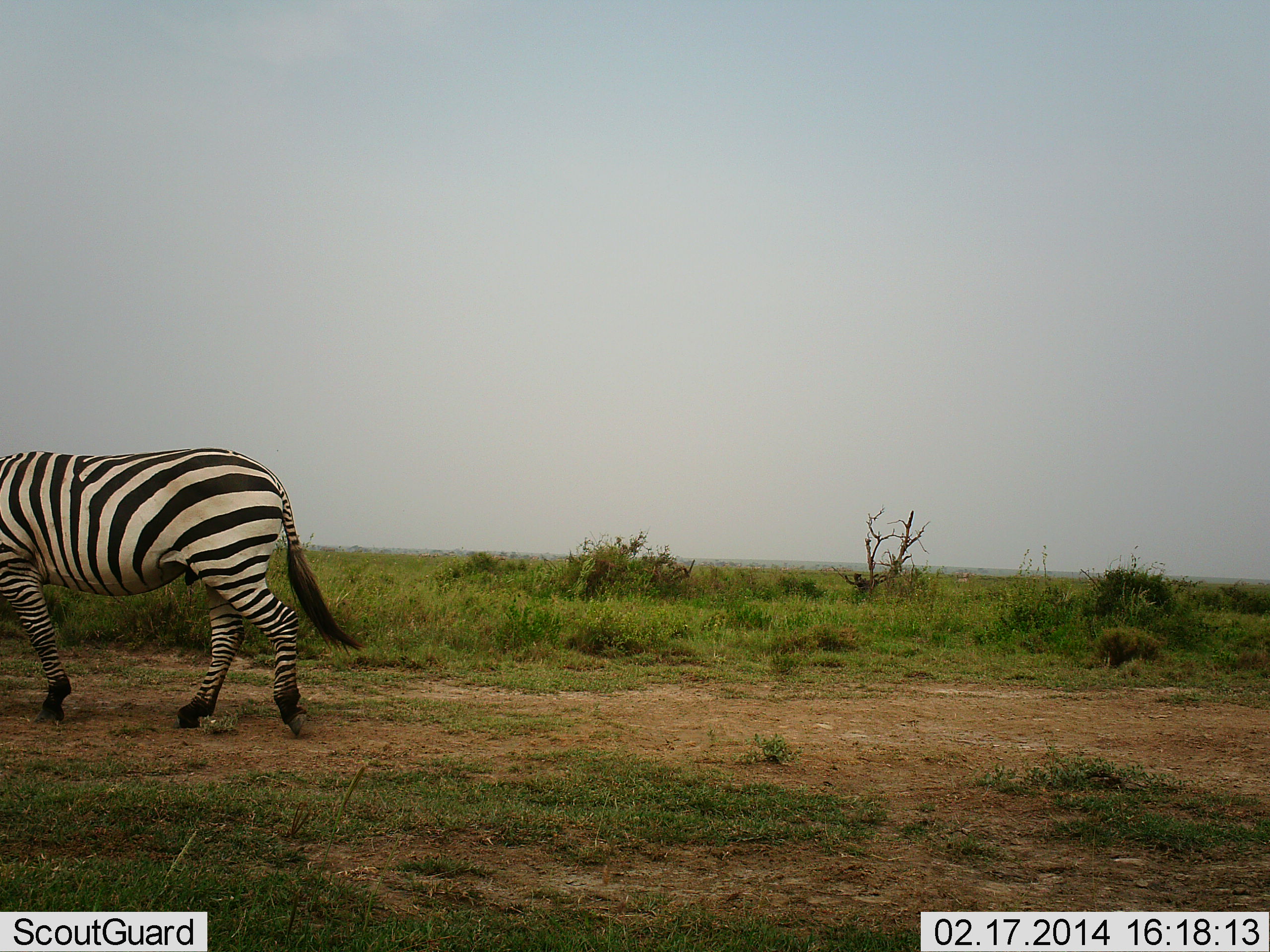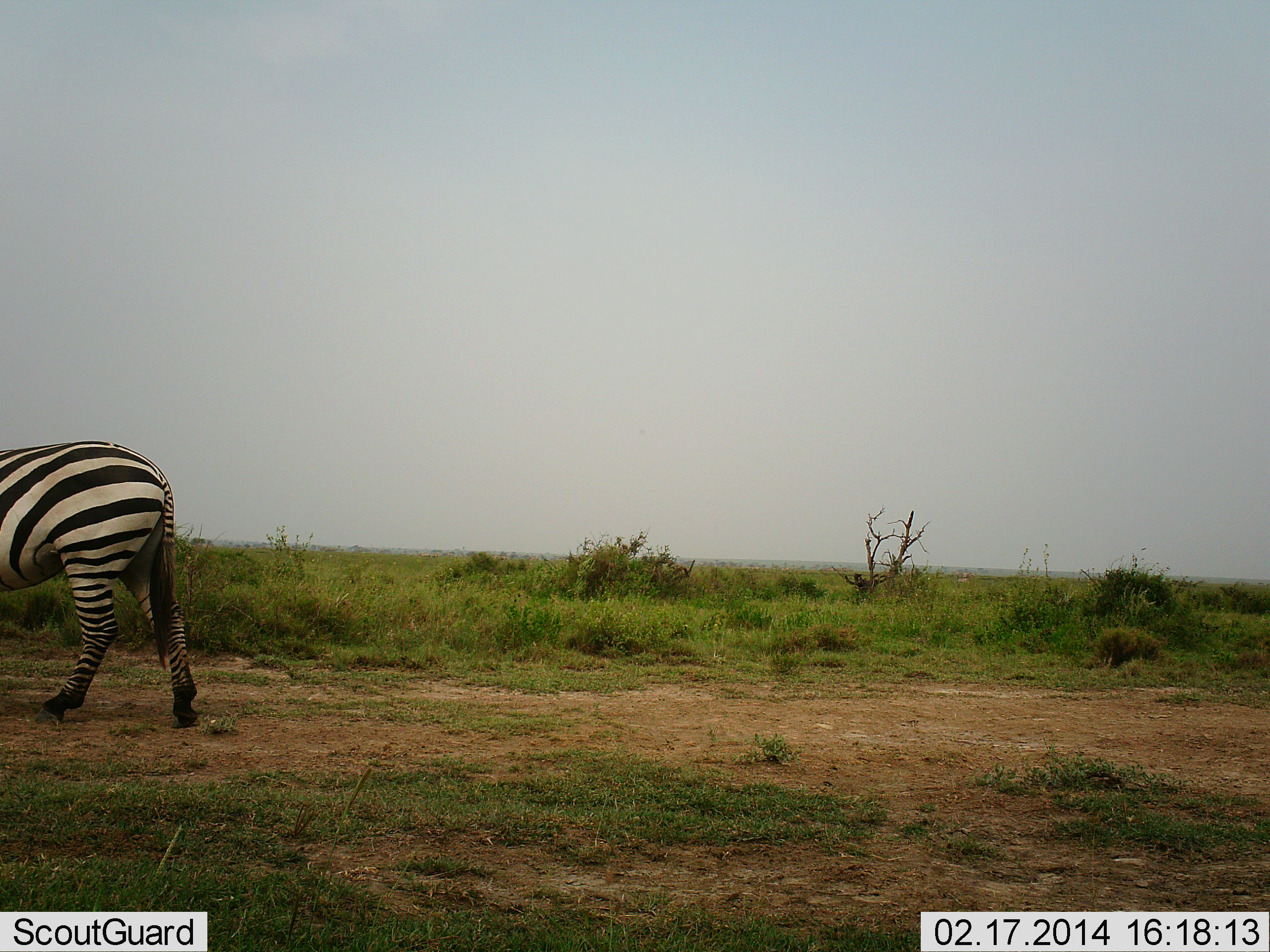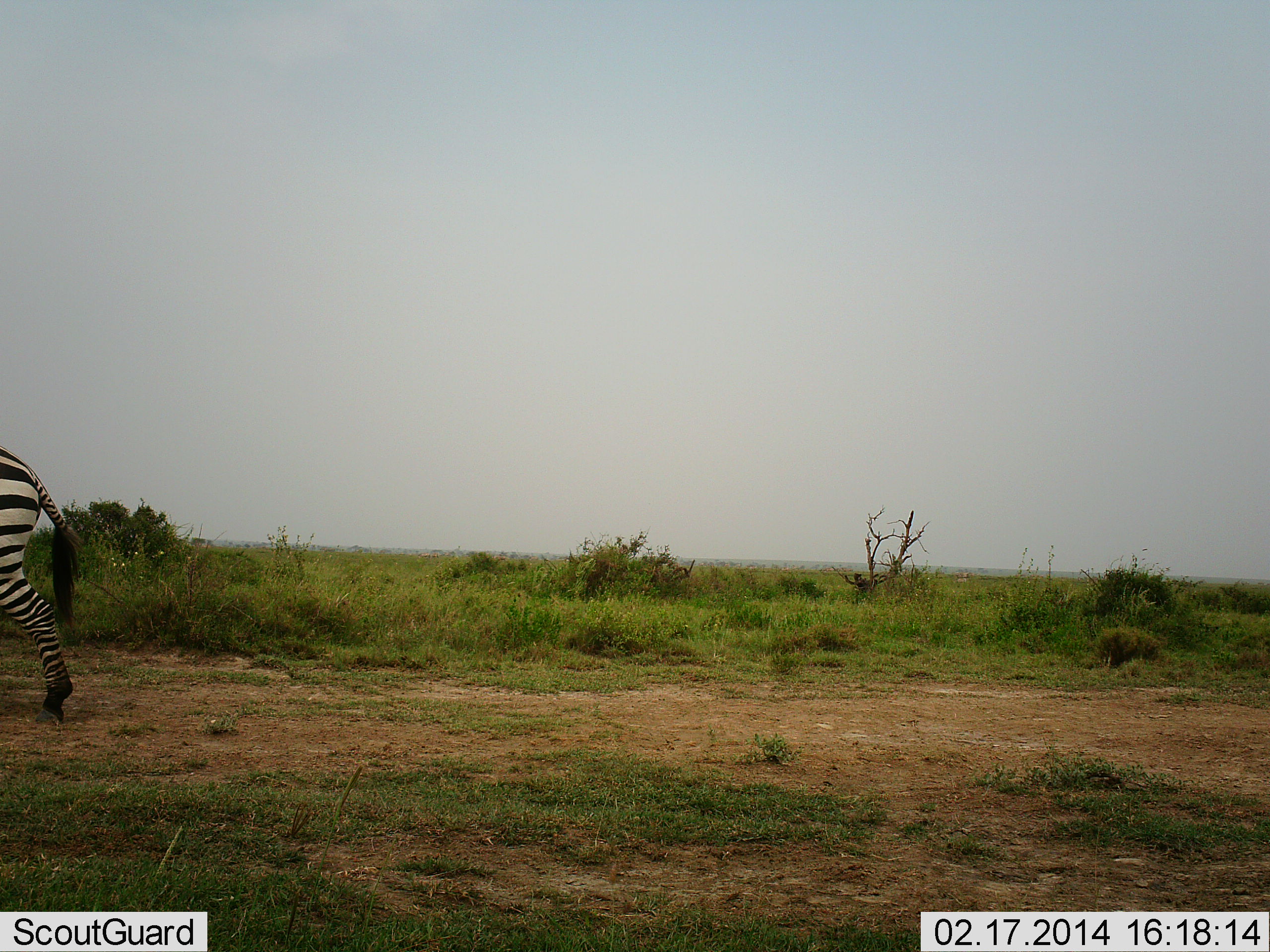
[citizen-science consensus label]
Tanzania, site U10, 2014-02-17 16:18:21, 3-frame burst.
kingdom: Animalia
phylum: Chordata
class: Mammalia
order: Perissodactyla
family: Equidae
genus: Equus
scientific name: Equus quagga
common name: plains zebra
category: zebra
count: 1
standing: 12%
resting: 0%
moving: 91%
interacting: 0%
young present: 0%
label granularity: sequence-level